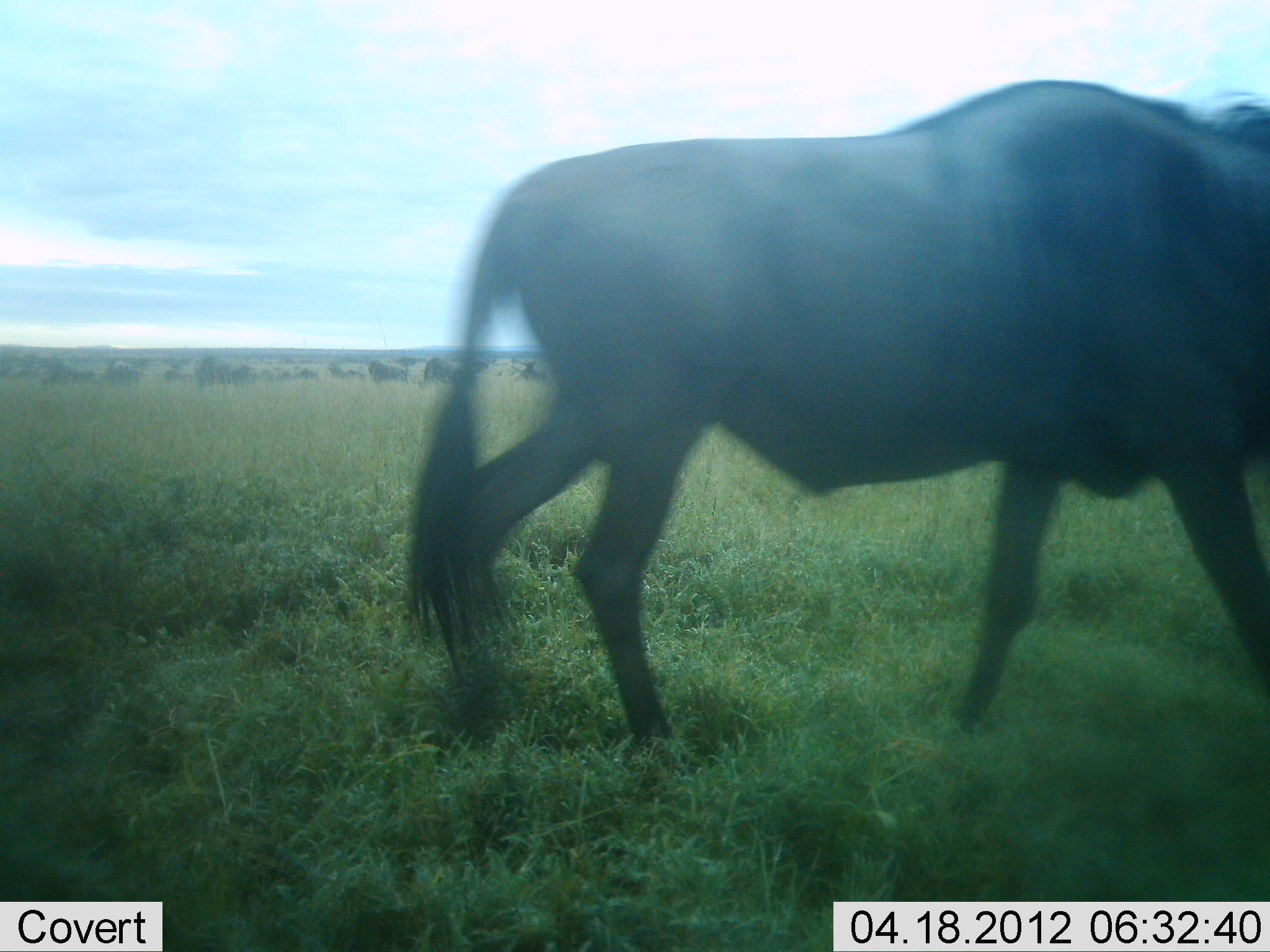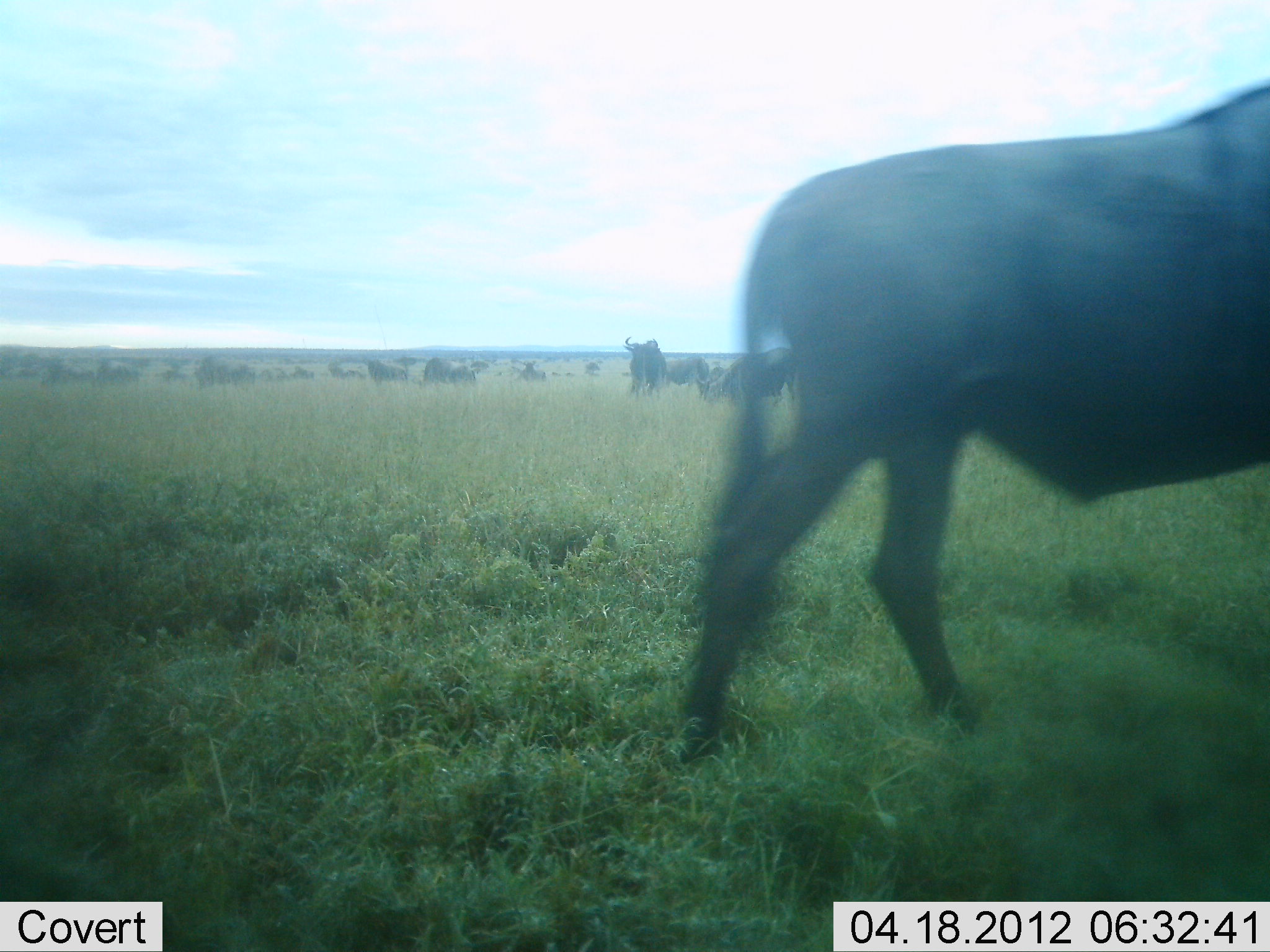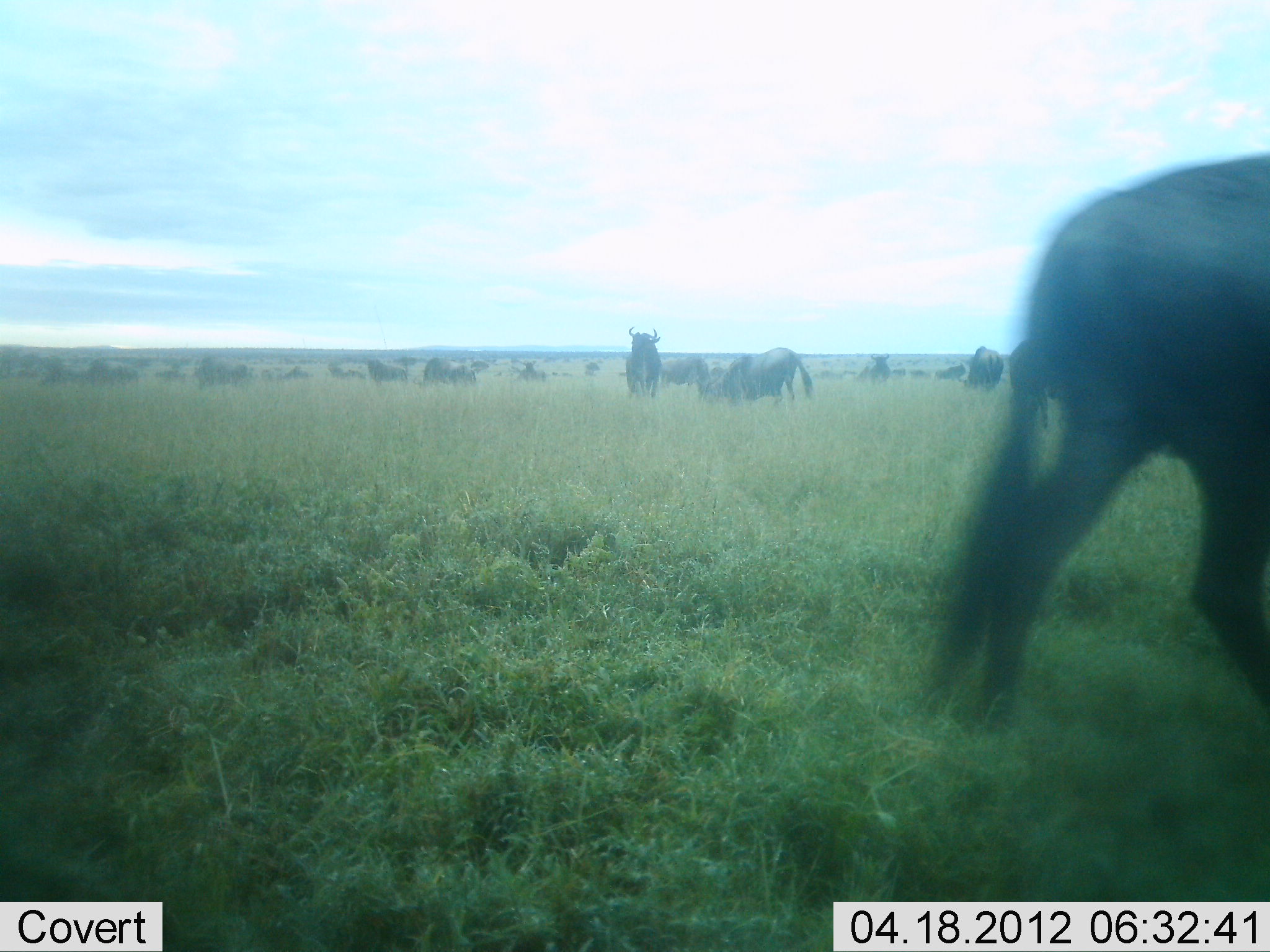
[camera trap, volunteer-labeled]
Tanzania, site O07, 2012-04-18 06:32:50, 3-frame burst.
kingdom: Animalia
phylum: Chordata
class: Mammalia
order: Artiodactyla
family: Bovidae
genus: Connochaetes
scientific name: Connochaetes taurinus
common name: blue wildebeest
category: wildebeest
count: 11-50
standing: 50%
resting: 8%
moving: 75%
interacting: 0%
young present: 0%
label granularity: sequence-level